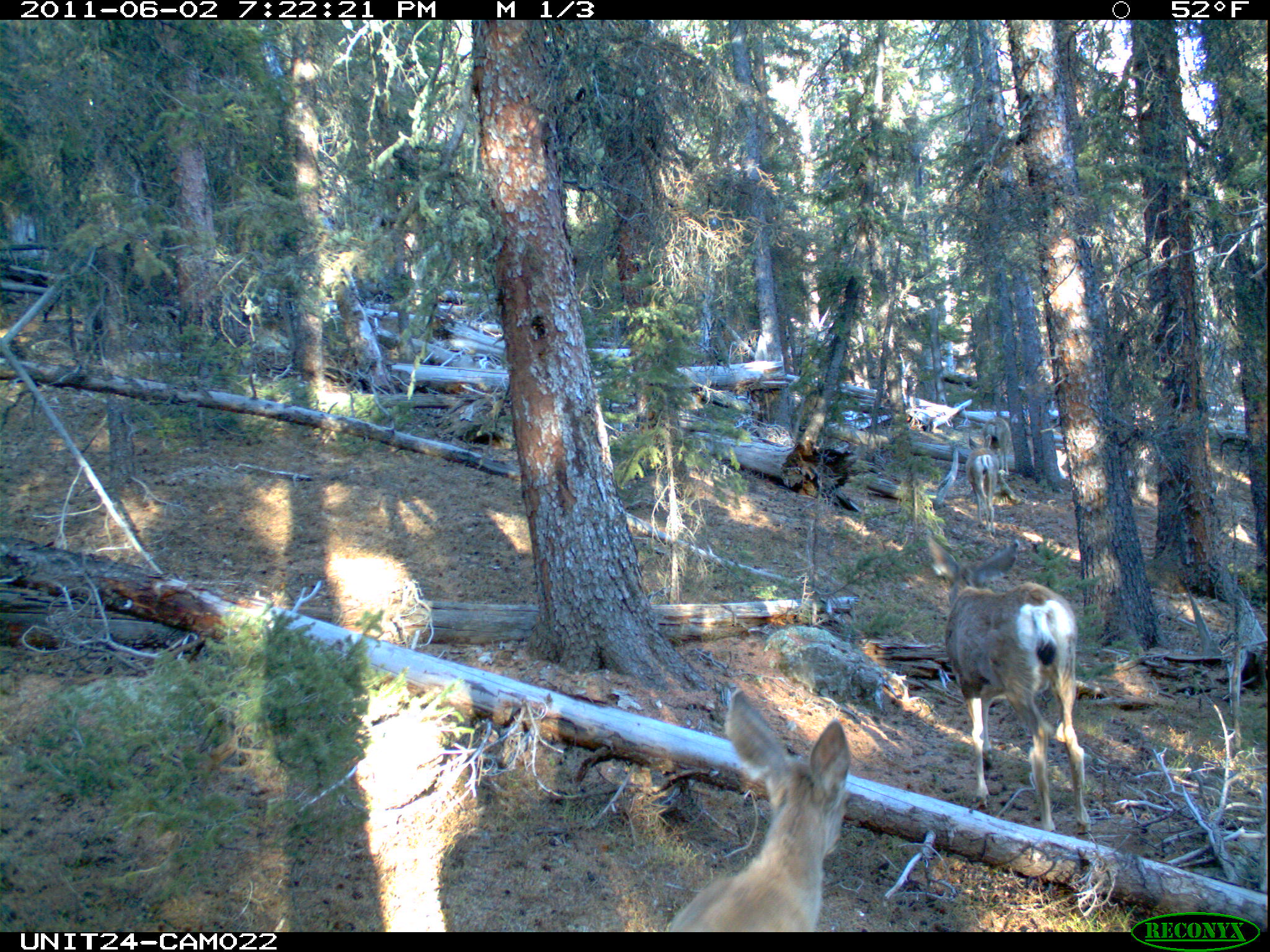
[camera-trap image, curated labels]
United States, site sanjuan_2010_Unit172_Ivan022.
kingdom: Animalia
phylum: Chordata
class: Mammalia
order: Artiodactyla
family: Cervidae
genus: Odocoileus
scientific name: Odocoileus hemionus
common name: mule deer